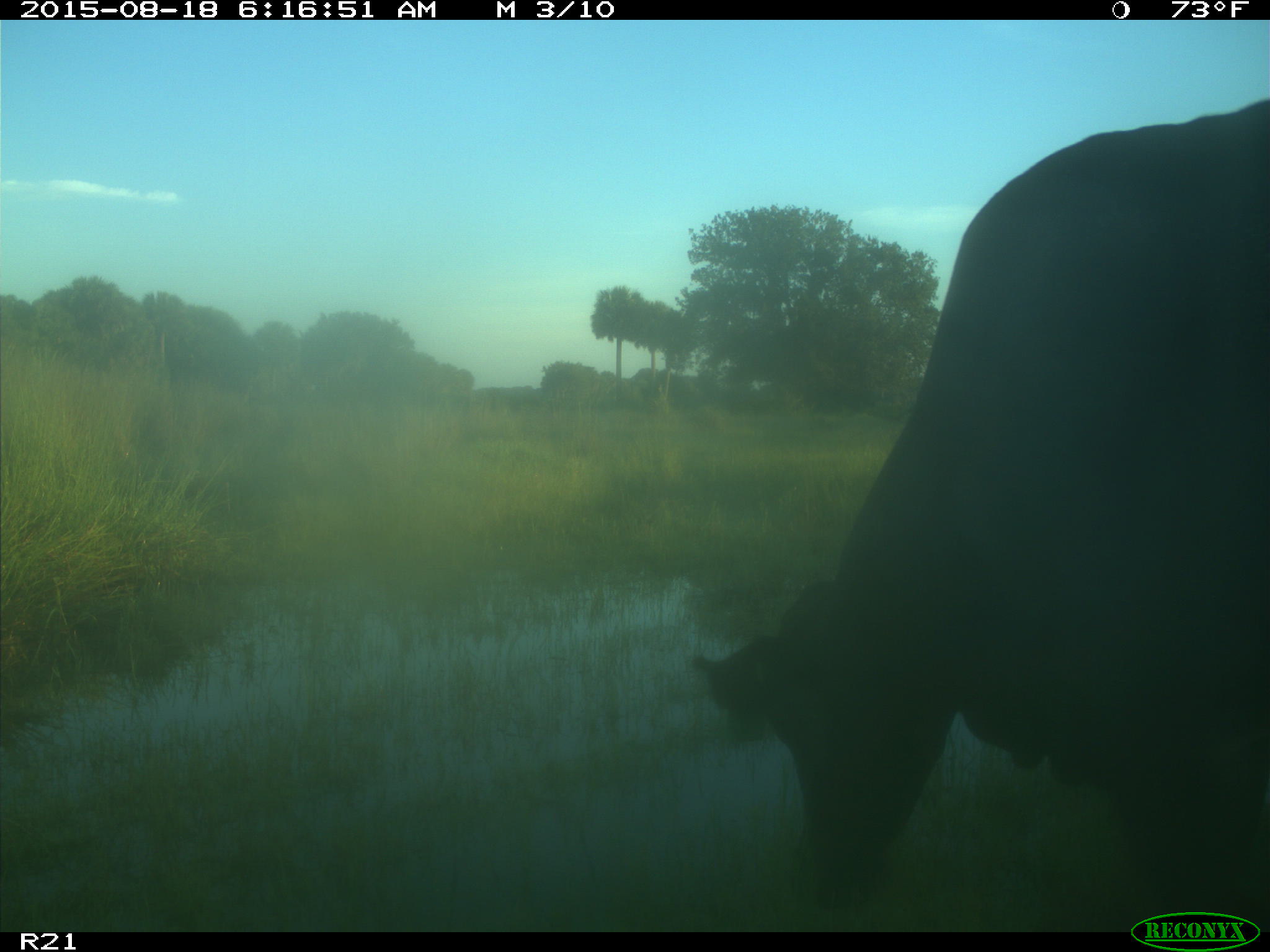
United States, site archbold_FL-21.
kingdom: Animalia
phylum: Chordata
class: Mammalia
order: Artiodactyla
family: Bovidae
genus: Bos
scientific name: Bos taurus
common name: domestic cow